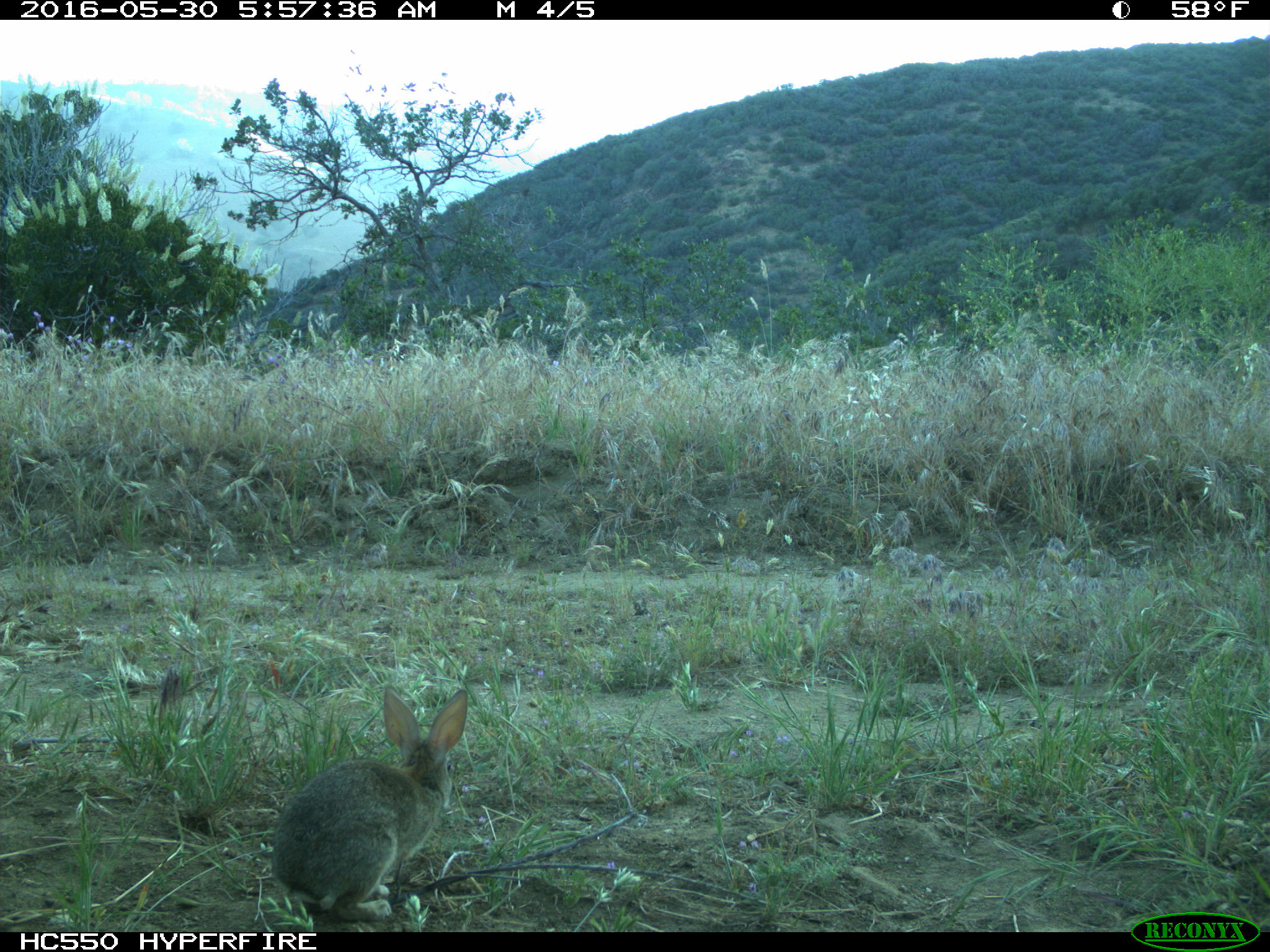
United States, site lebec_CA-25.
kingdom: Animalia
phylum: Chordata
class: Mammalia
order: Lagomorpha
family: Leporidae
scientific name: Leporidae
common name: rabbits and hares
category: unidentified rabbit